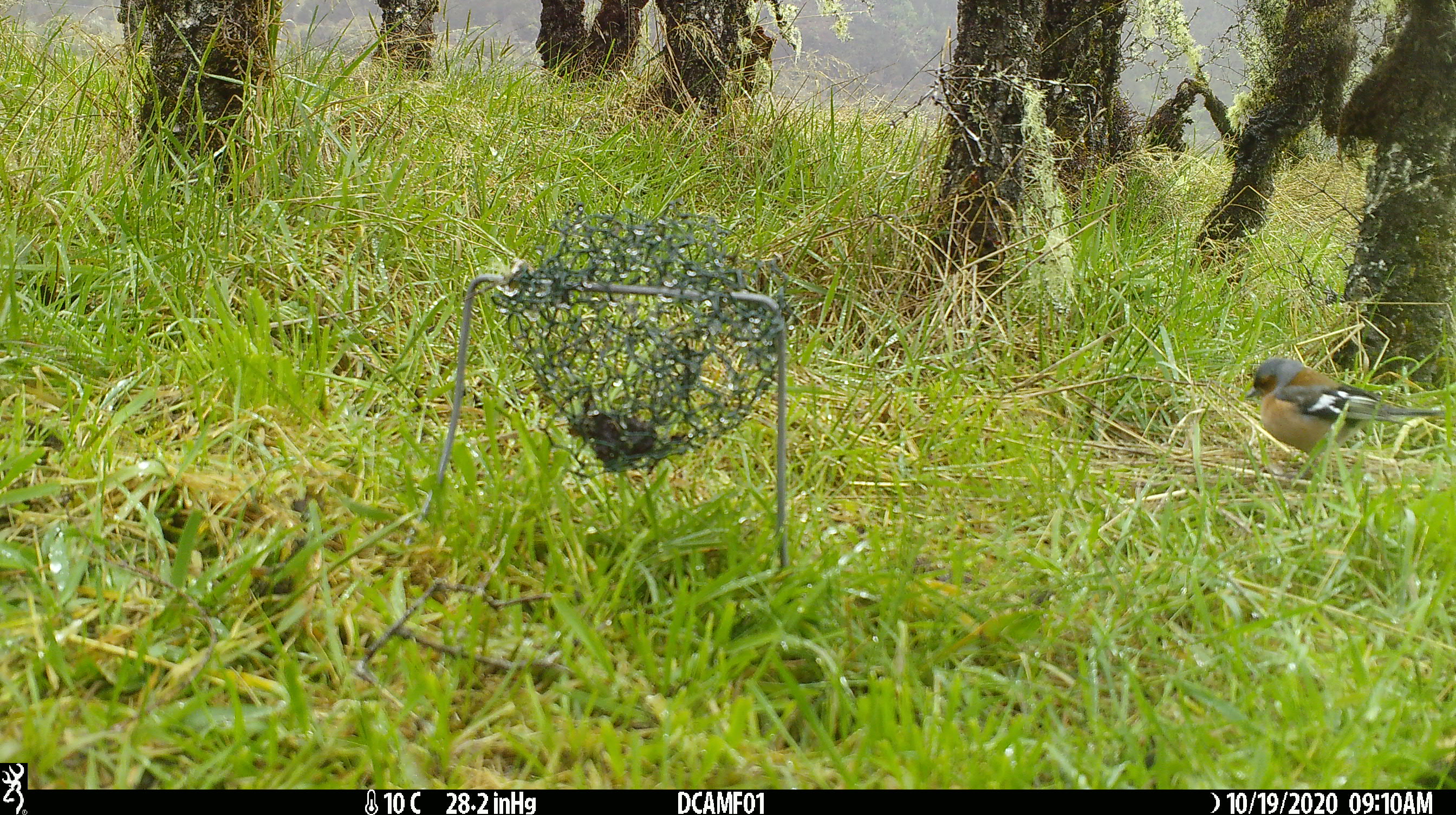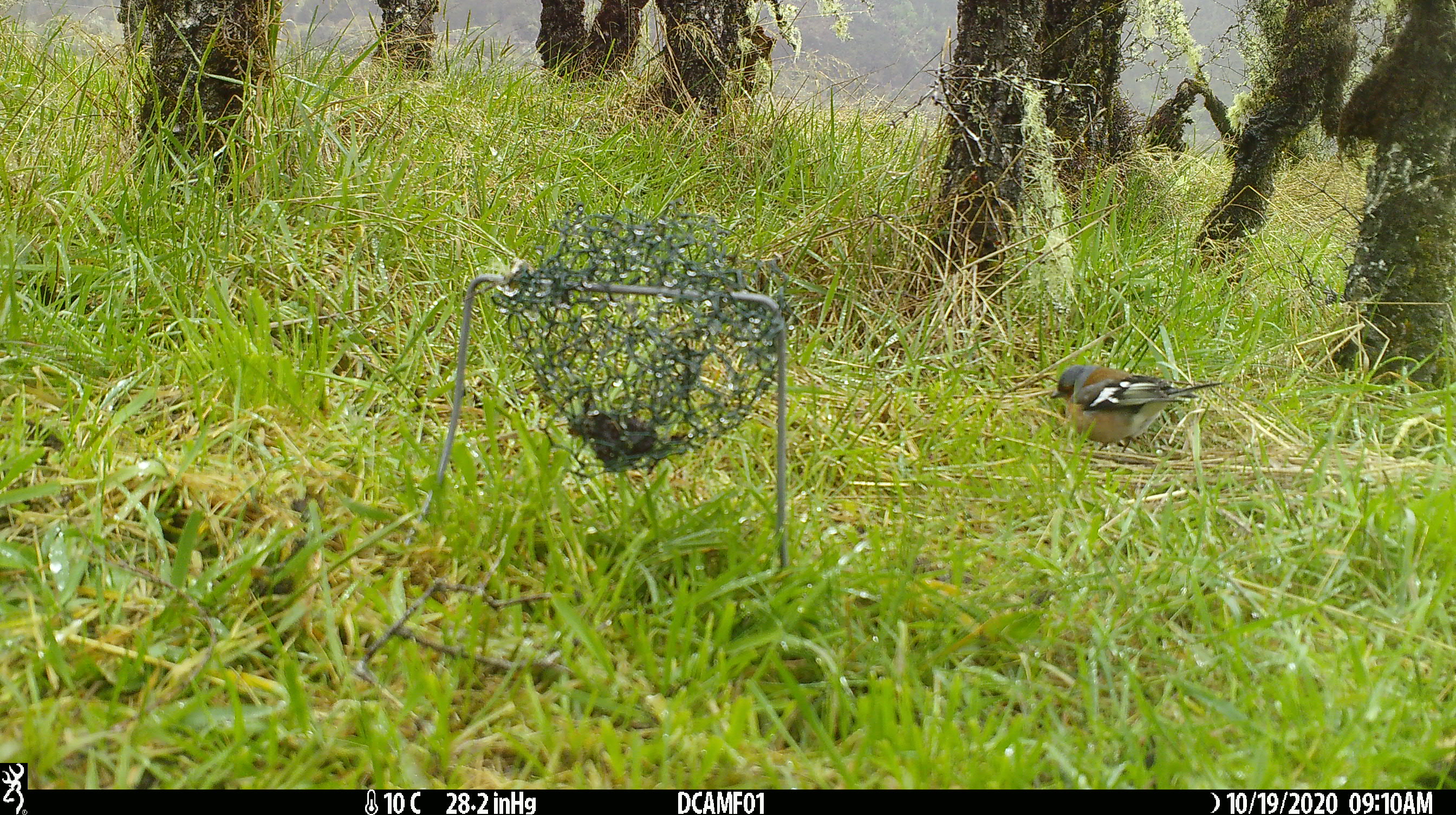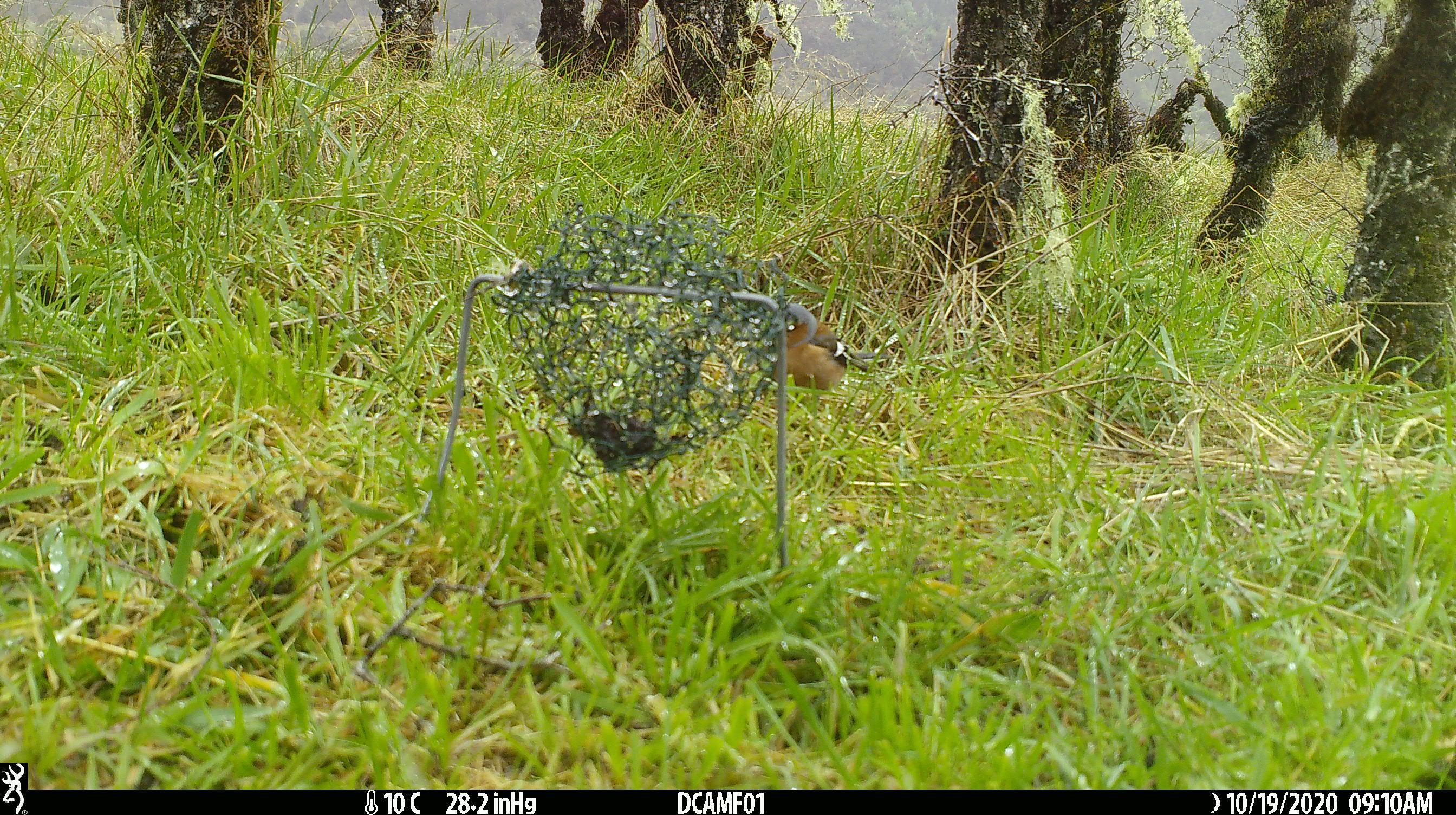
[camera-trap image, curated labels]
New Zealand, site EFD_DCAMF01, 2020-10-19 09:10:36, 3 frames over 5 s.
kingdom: Animalia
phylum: Chordata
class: Aves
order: Passeriformes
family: Fringillidae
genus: Fringilla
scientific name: Fringilla coelebs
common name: common chaffinch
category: chaffinch